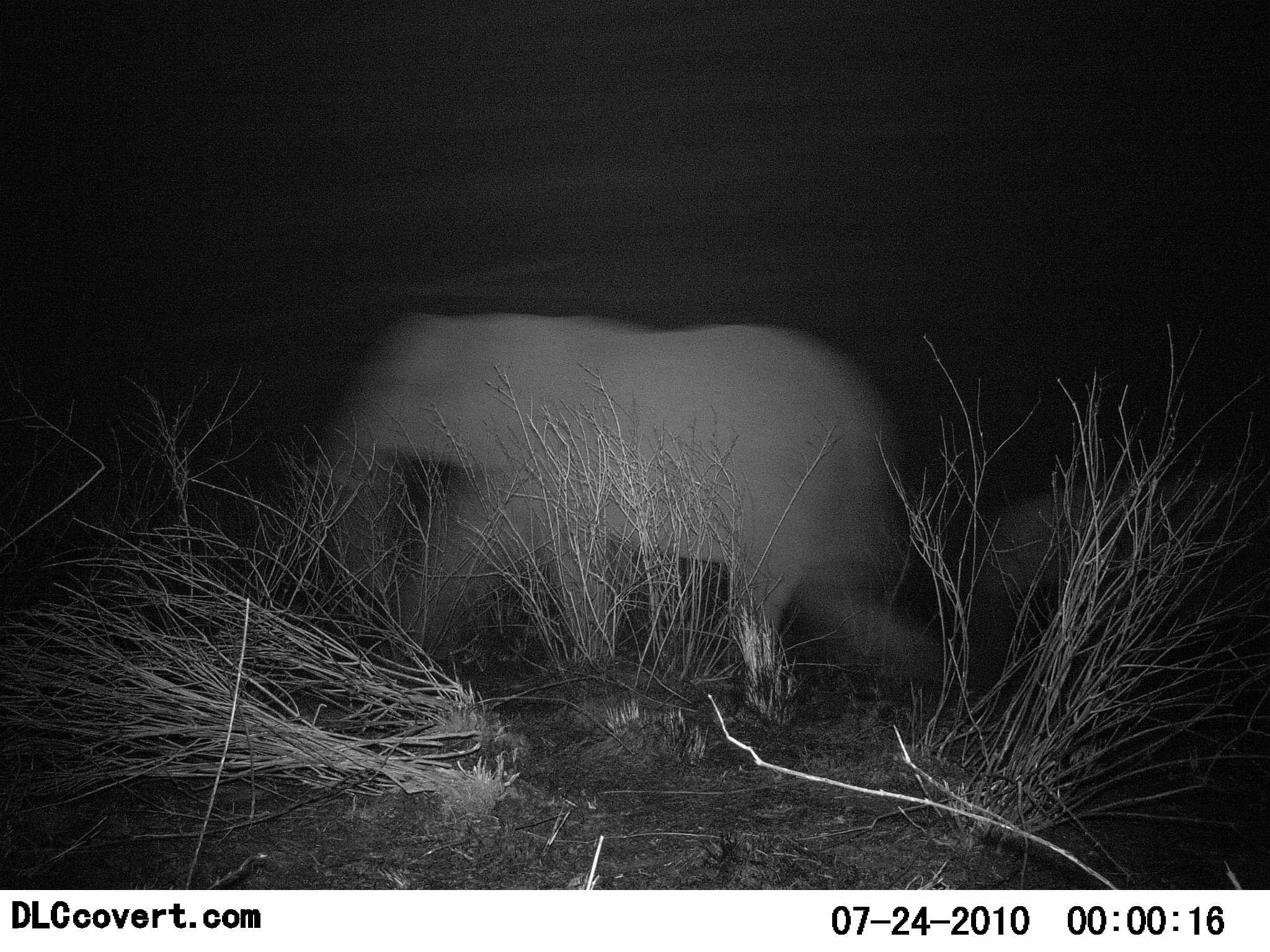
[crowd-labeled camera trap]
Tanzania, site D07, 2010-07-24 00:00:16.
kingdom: Animalia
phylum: Chordata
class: Mammalia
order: Proboscidea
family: Elephantidae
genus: Loxodonta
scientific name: Loxodonta africana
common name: african bush elephant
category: elephant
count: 1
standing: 0%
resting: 0%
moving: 100%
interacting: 0%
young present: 30%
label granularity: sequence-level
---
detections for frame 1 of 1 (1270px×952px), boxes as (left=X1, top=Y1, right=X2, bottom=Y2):
animal: (left=316, top=310, right=964, bottom=694); (left=967, top=464, right=1227, bottom=673)